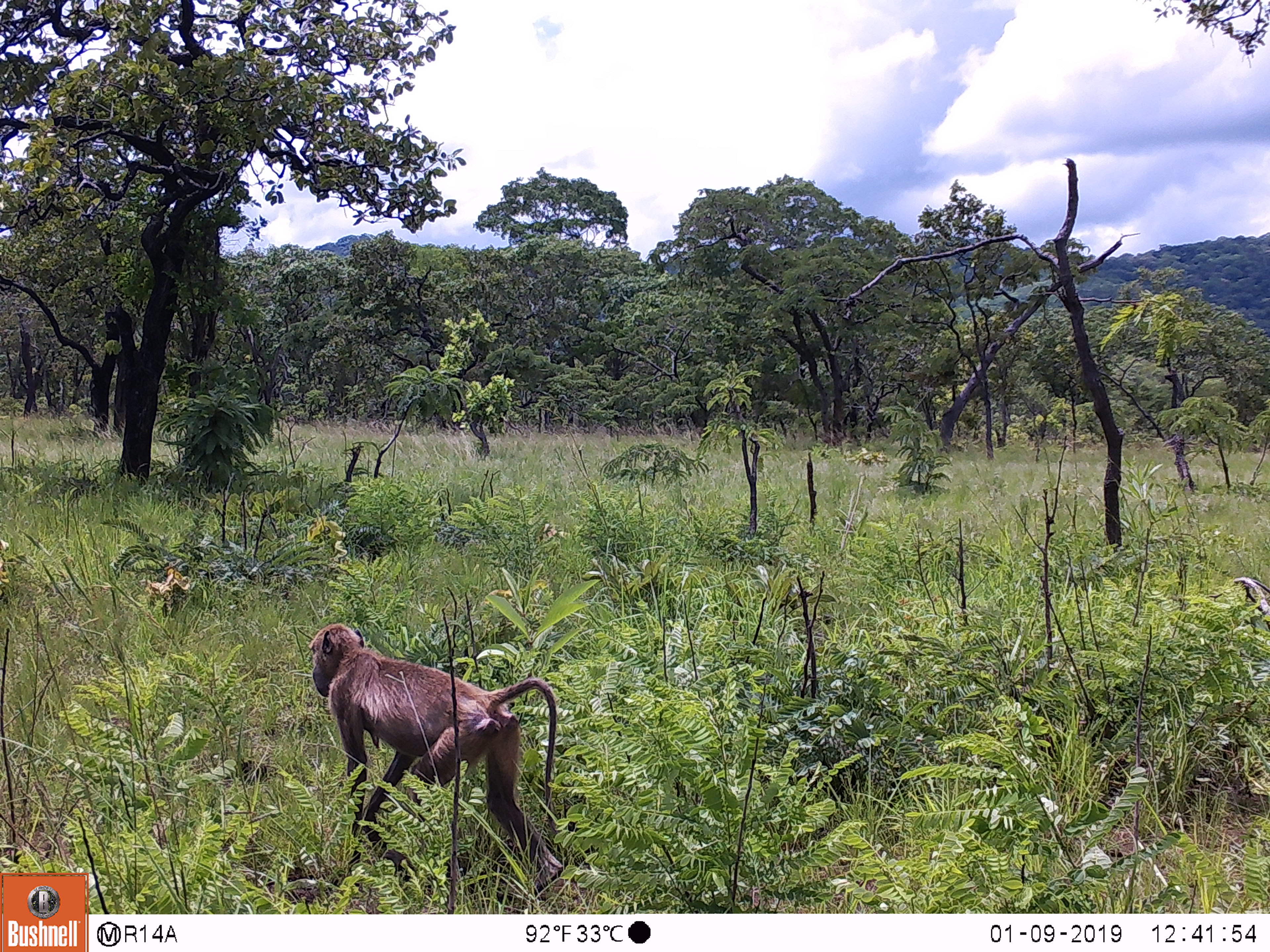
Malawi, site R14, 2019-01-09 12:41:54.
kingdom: Animalia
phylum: Chordata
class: Mammalia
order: Primates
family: Cercopithecidae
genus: Papio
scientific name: Papio cynocephalus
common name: yellow baboon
Yellow baboon (Papio cynocephalus), count 1.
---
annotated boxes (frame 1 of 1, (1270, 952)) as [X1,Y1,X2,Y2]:
yellow baboon: [302,619,567,905]